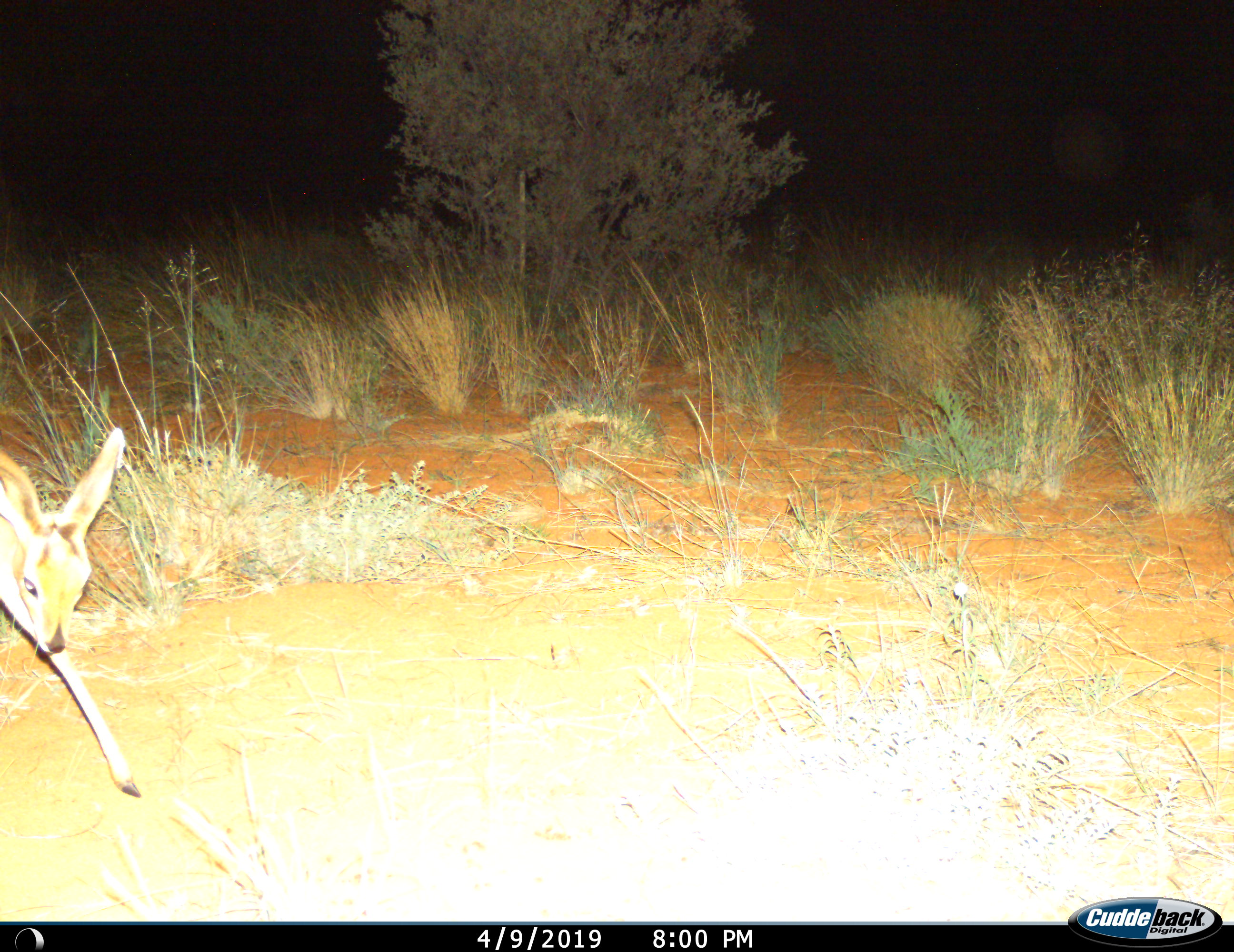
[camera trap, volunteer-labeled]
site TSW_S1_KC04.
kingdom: Animalia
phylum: Chordata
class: Mammalia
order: Artiodactyla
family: Bovidae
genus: Raphicerus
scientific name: Raphicerus campestris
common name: steenbok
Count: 1.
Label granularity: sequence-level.